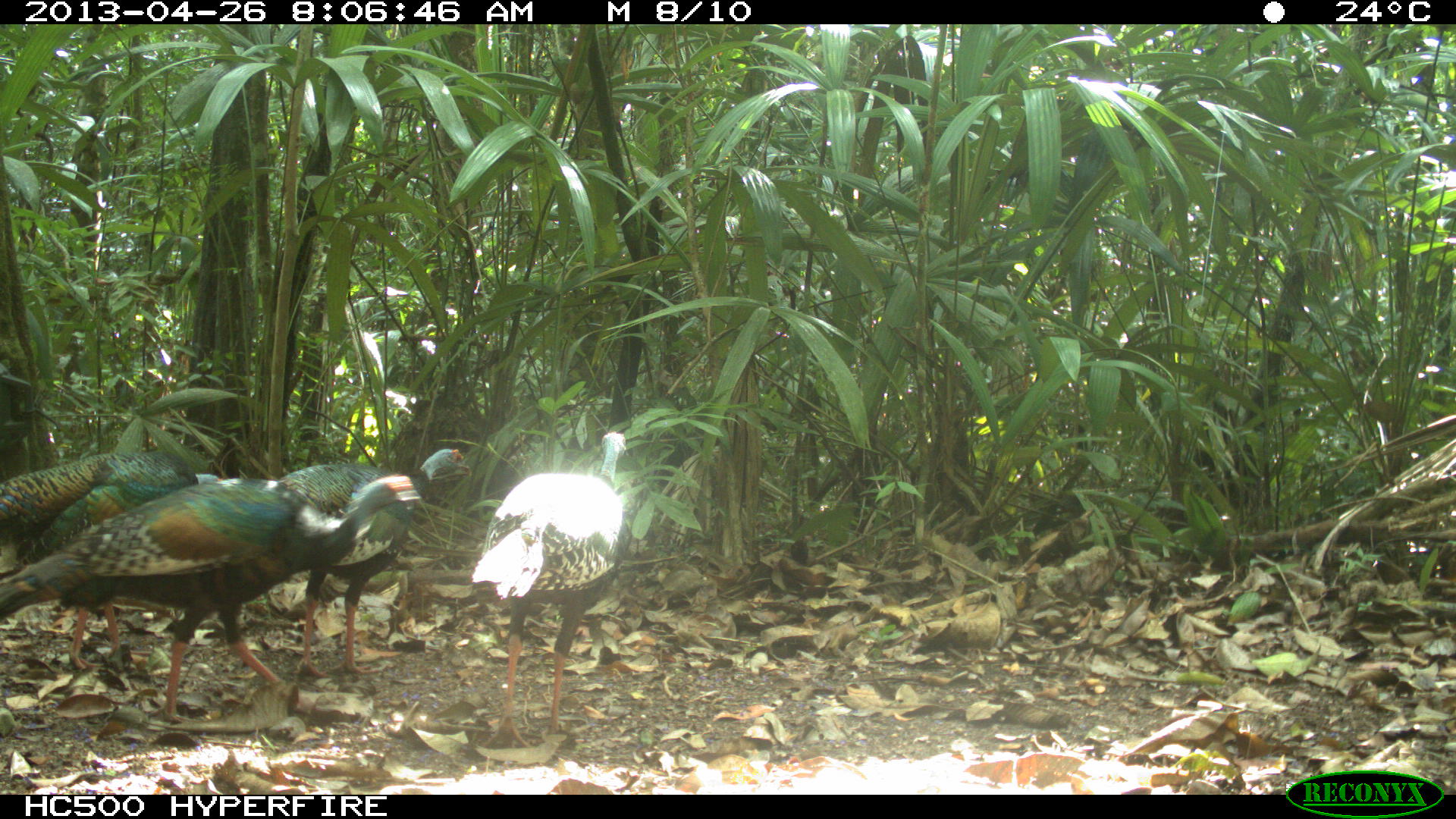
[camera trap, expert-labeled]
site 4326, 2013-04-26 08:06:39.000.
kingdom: Animalia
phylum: Chordata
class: Aves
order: Galliformes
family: Phasianidae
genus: Meleagris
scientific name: Meleagris ocellata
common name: ocellated turkey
Meleagris ocellata (ocellated turkey), count 4.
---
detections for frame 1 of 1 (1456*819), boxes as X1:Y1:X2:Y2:
meleagris ocellata: 0:473:423:725; 469:426:632:749; 1:448:222:672; 266:446:473:675